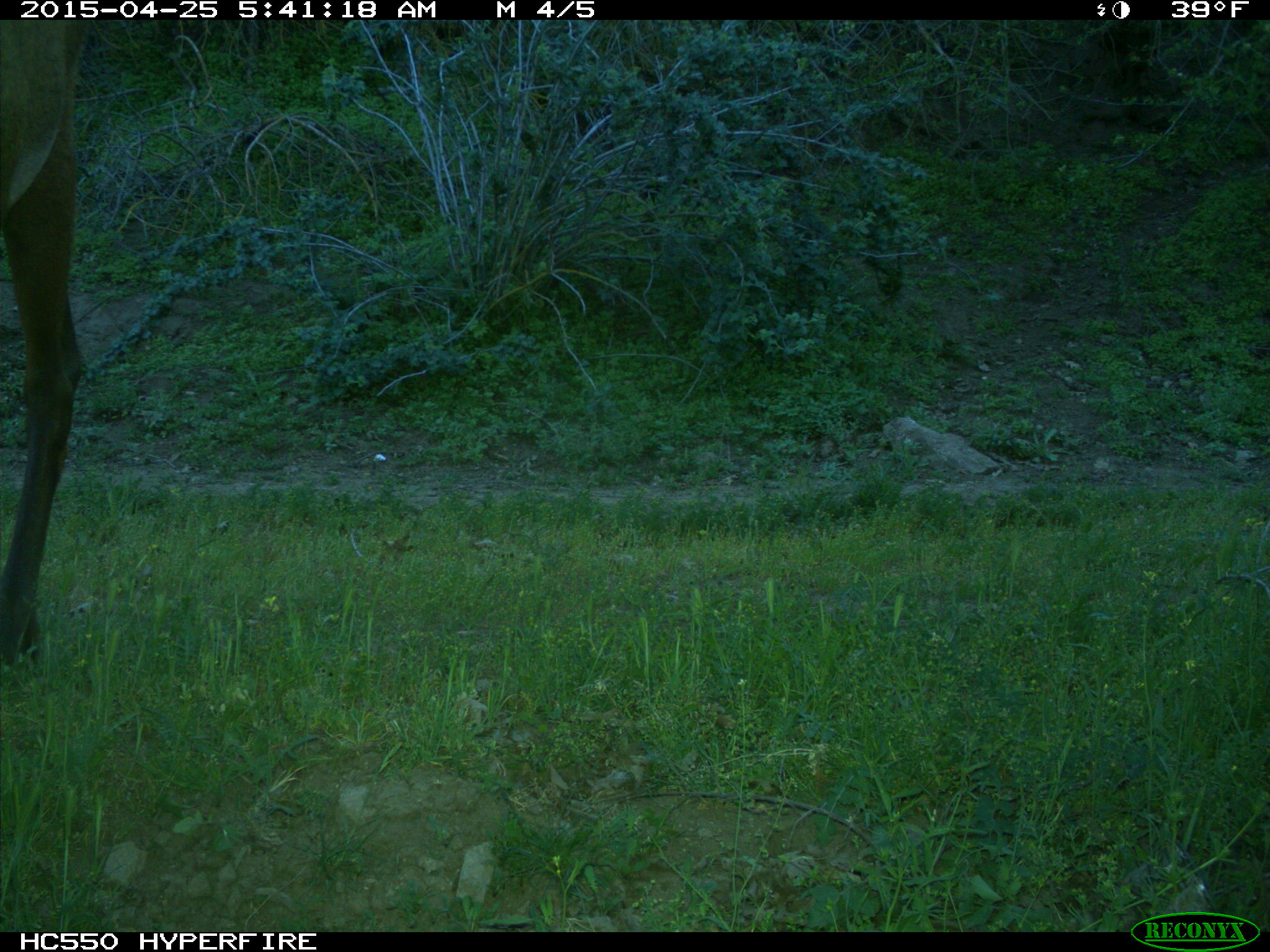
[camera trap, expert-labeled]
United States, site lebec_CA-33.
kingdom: Animalia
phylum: Chordata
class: Mammalia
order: Artiodactyla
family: Cervidae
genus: Cervus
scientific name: Cervus canadensis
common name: elk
Cervus canadensis (elk).